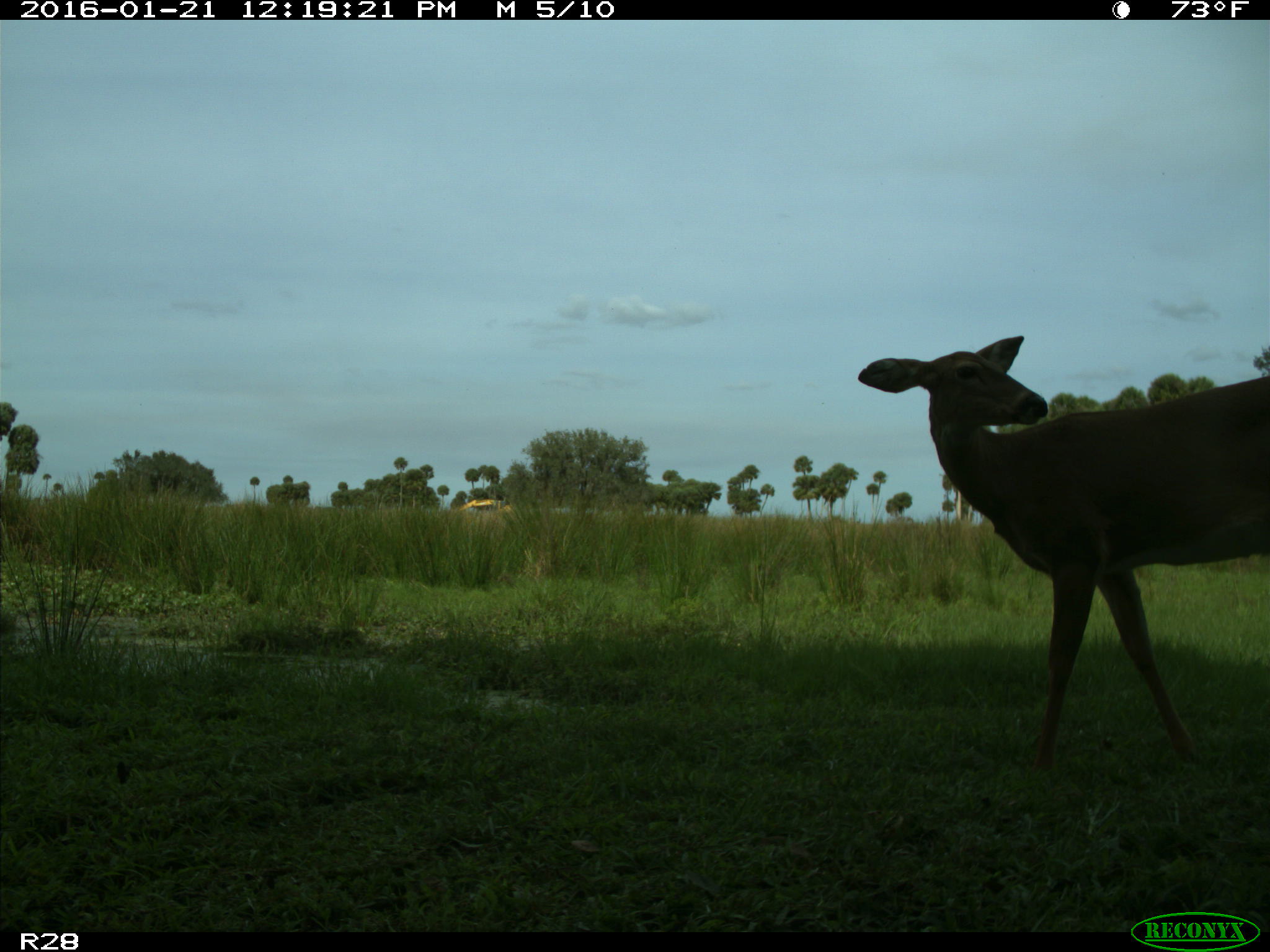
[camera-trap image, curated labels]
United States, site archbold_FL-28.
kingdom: Animalia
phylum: Chordata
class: Mammalia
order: Artiodactyla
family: Cervidae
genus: Odocoileus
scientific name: Odocoileus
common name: deer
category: unidentified deer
Unidentified deer (deer) (Odocoileus).